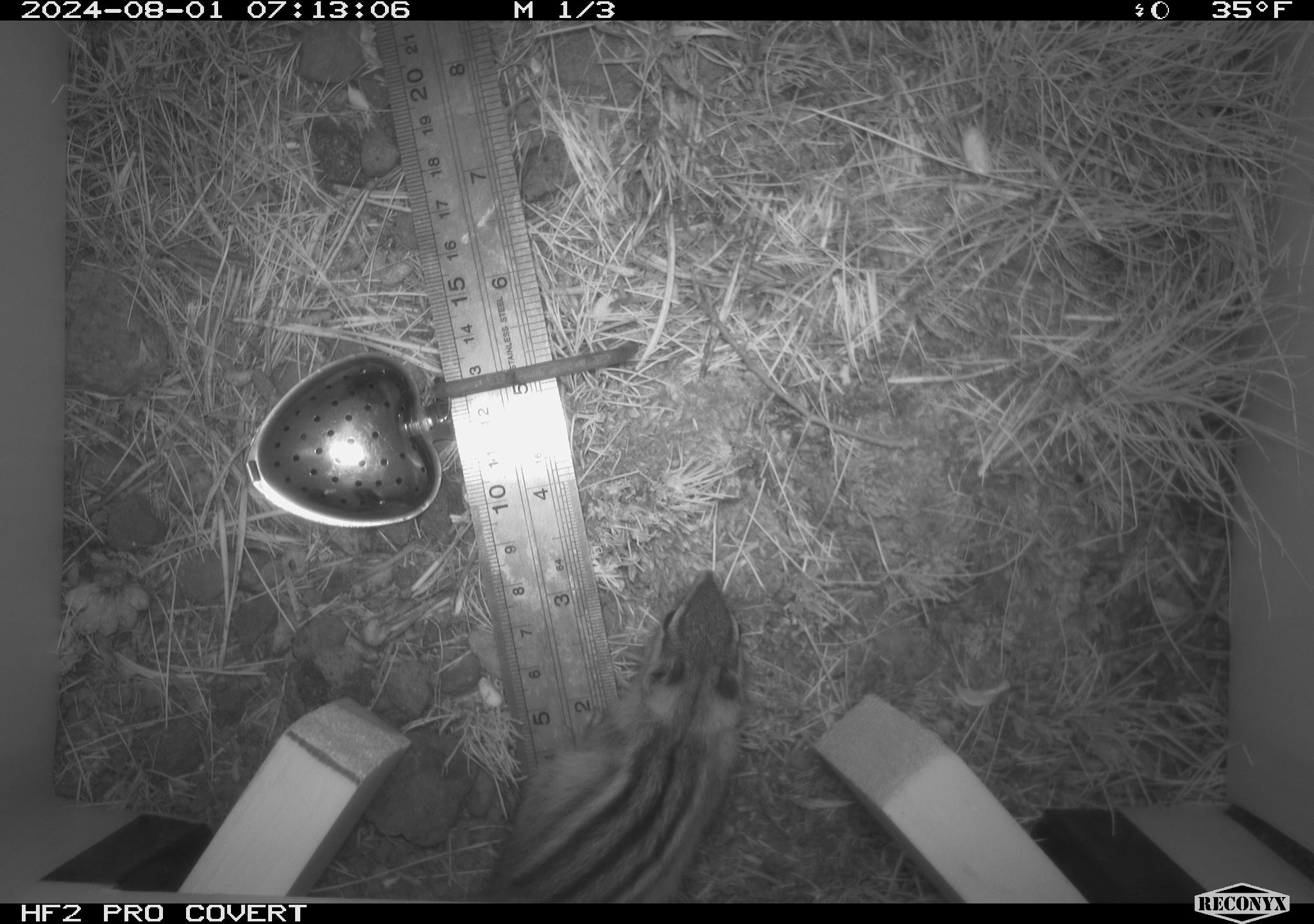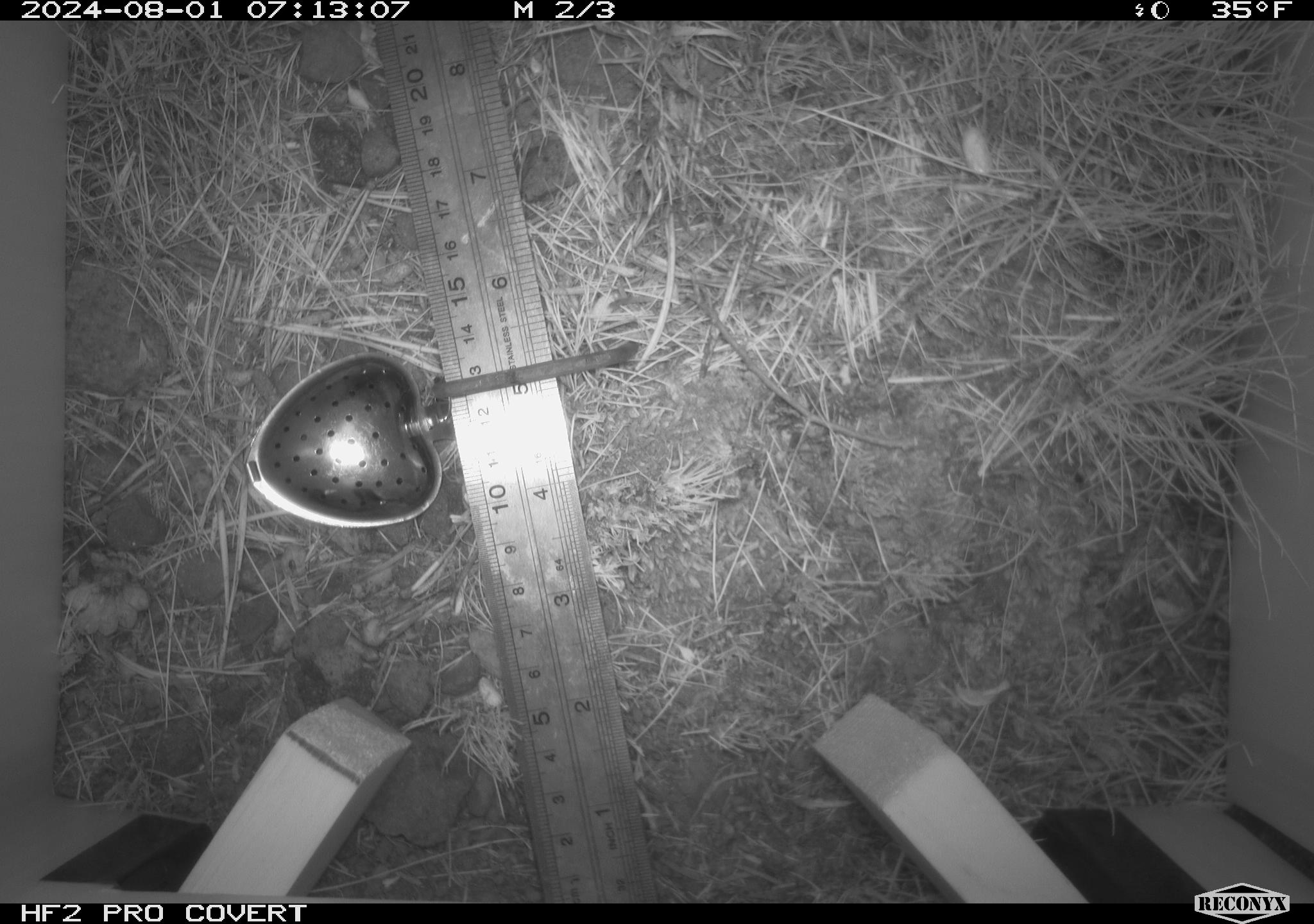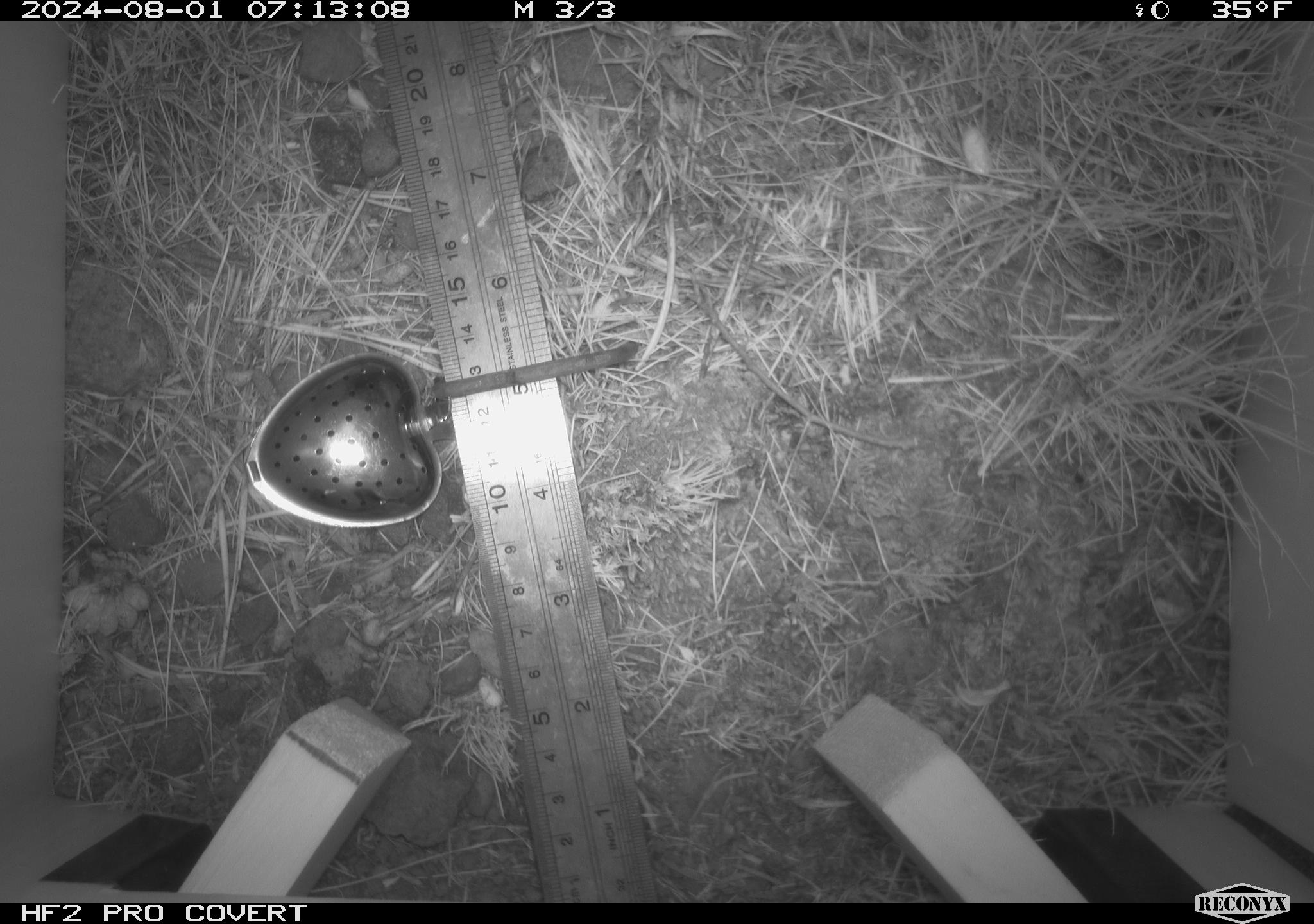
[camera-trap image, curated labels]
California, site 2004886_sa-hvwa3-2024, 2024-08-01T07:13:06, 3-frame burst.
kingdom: Animalia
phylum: Chordata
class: Mammalia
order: Rodentia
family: Sciuridae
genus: Neotamias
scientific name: Neotamias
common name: western chipmunks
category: neotamias species